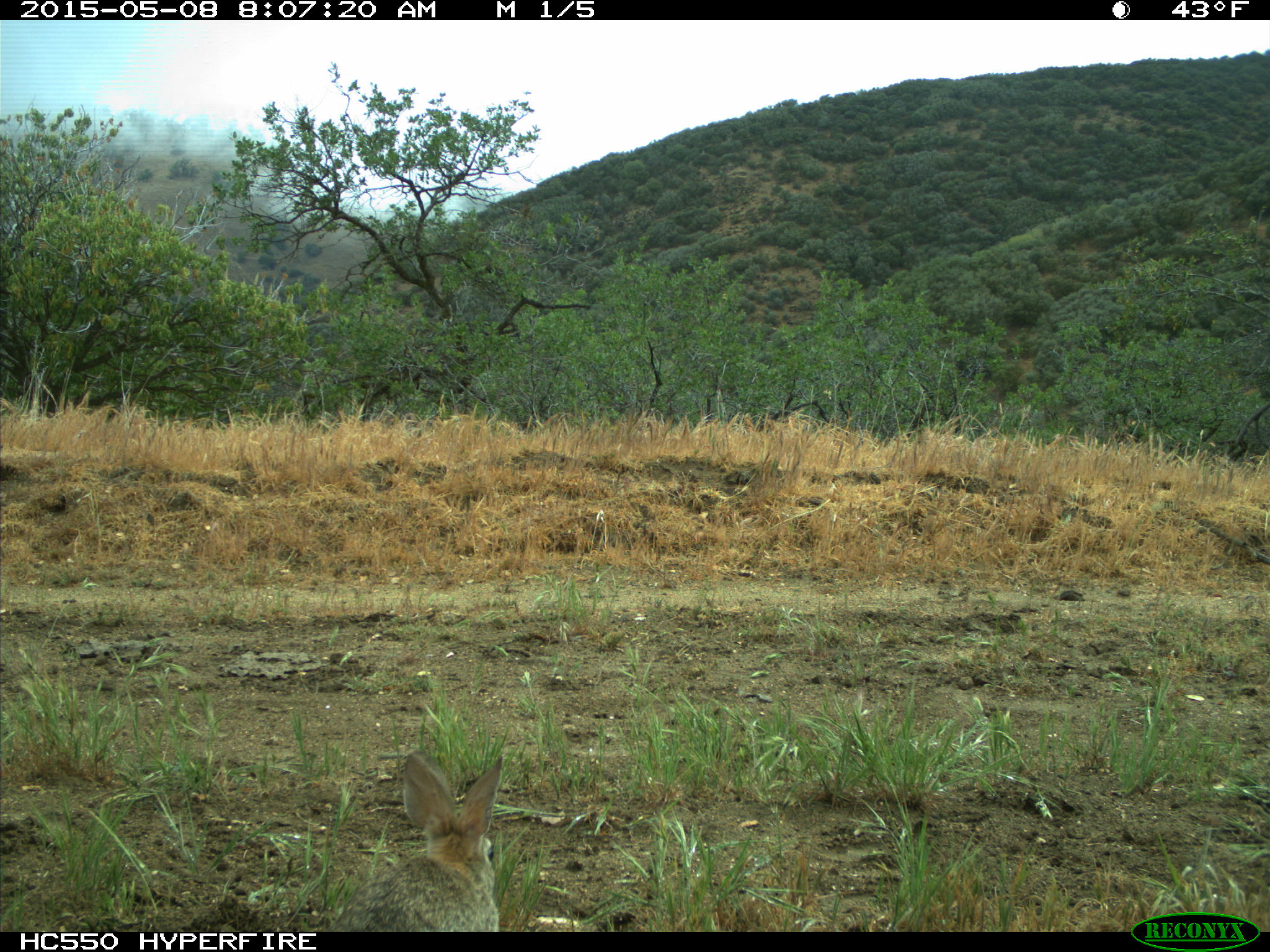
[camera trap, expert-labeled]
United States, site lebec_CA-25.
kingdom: Animalia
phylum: Chordata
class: Mammalia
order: Lagomorpha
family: Leporidae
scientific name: Leporidae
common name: rabbits and hares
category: unidentified rabbit